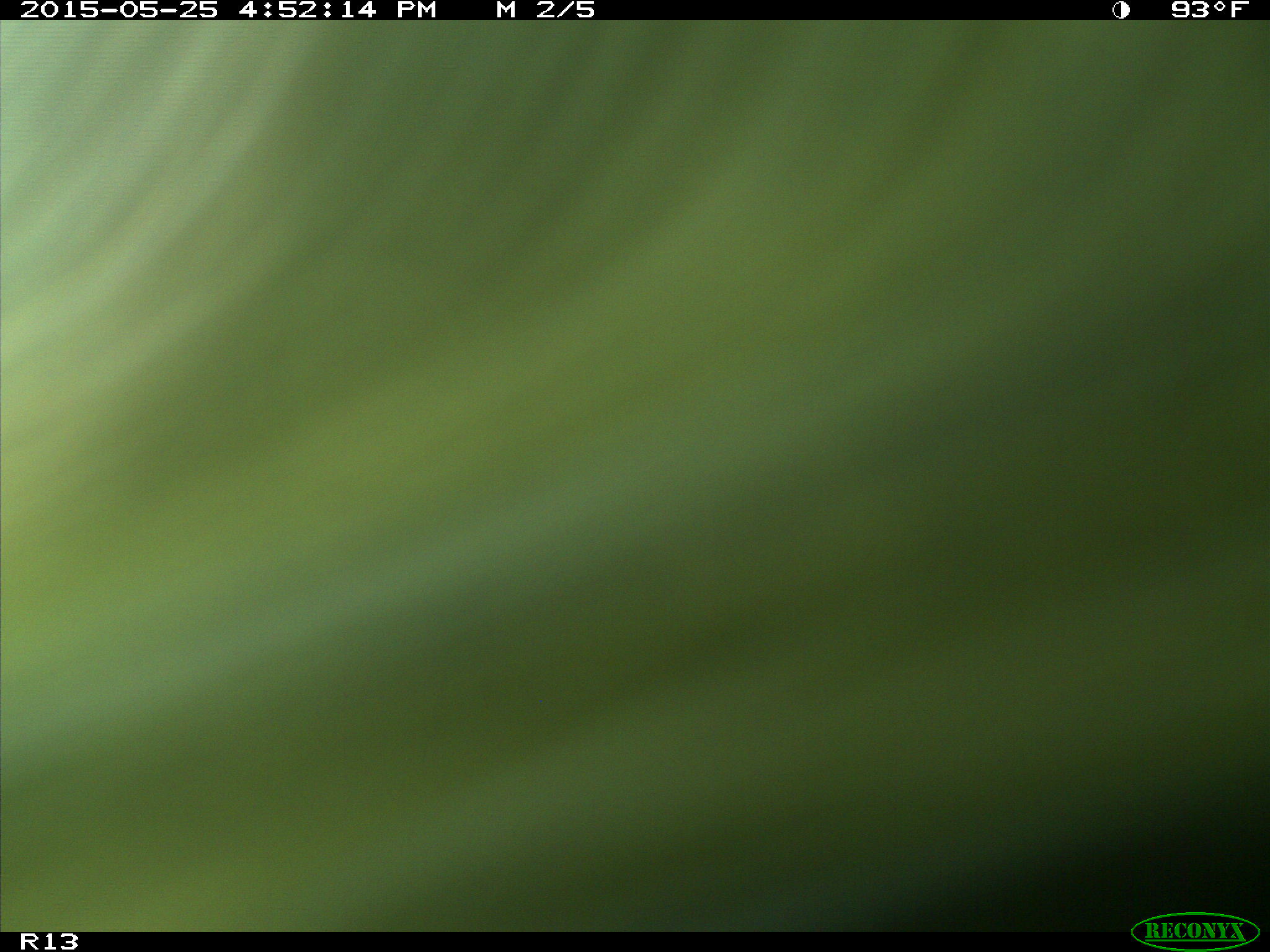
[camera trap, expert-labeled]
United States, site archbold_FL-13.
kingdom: Animalia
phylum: Chordata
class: Mammalia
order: Artiodactyla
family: Bovidae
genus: Bos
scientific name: Bos taurus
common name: domestic cow